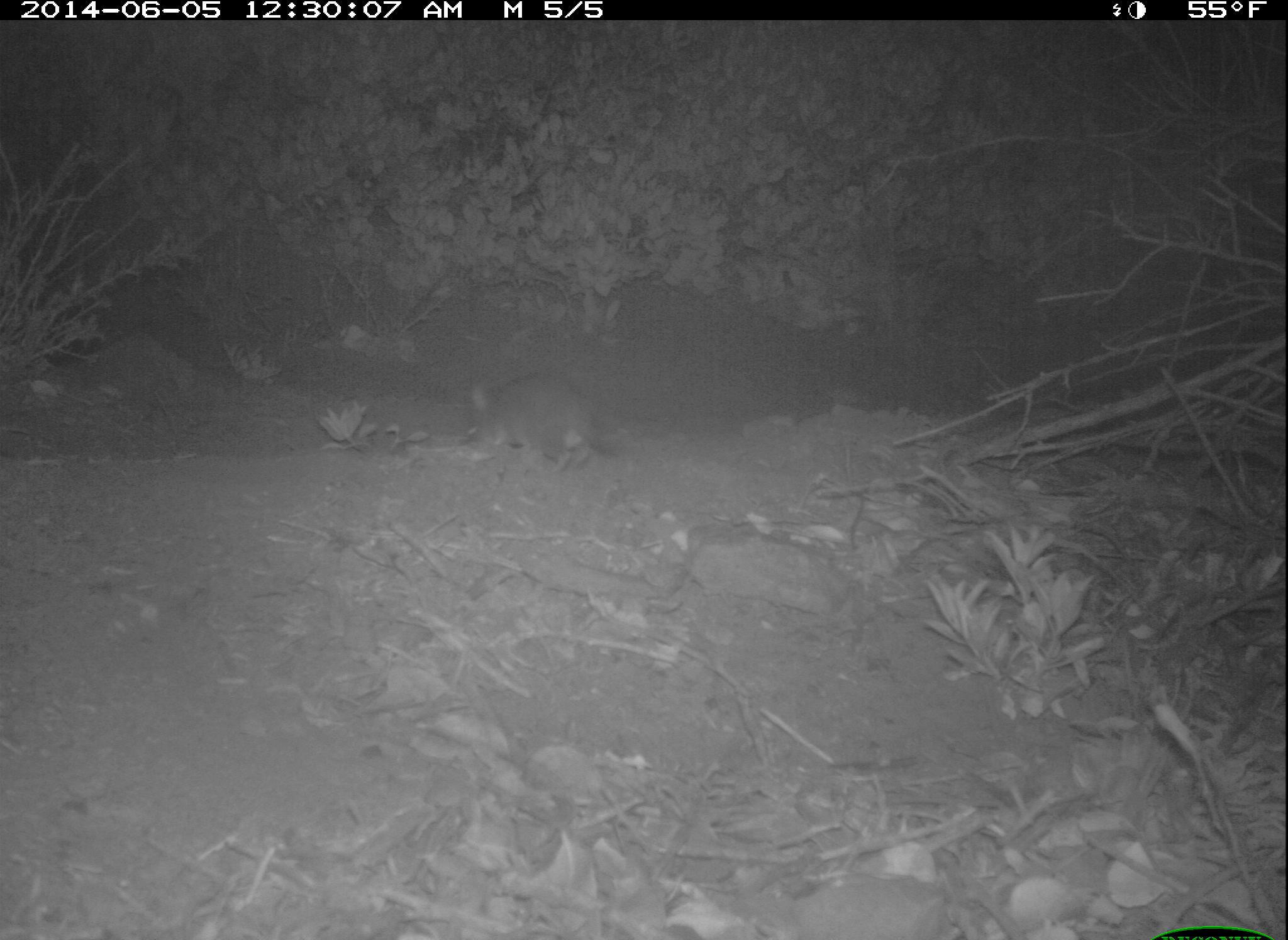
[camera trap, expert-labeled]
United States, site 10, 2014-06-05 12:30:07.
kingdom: Animalia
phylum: Chordata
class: Mammalia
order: Rodentia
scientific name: Rodentia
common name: rodent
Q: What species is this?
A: Rodent (Rodentia).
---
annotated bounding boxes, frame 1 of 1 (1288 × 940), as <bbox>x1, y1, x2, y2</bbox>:
rodent: <bbox>470, 372, 619, 474</bbox>